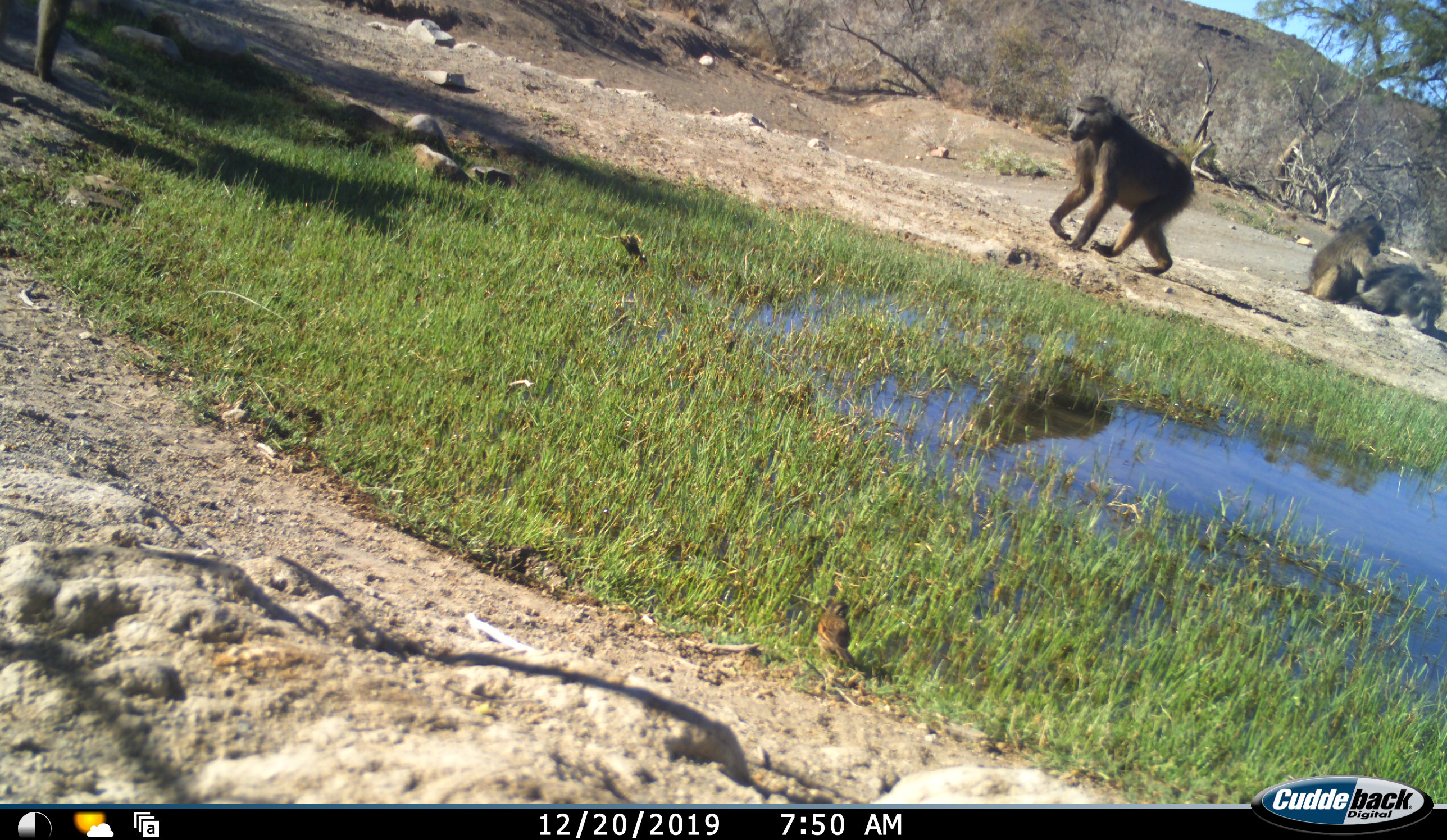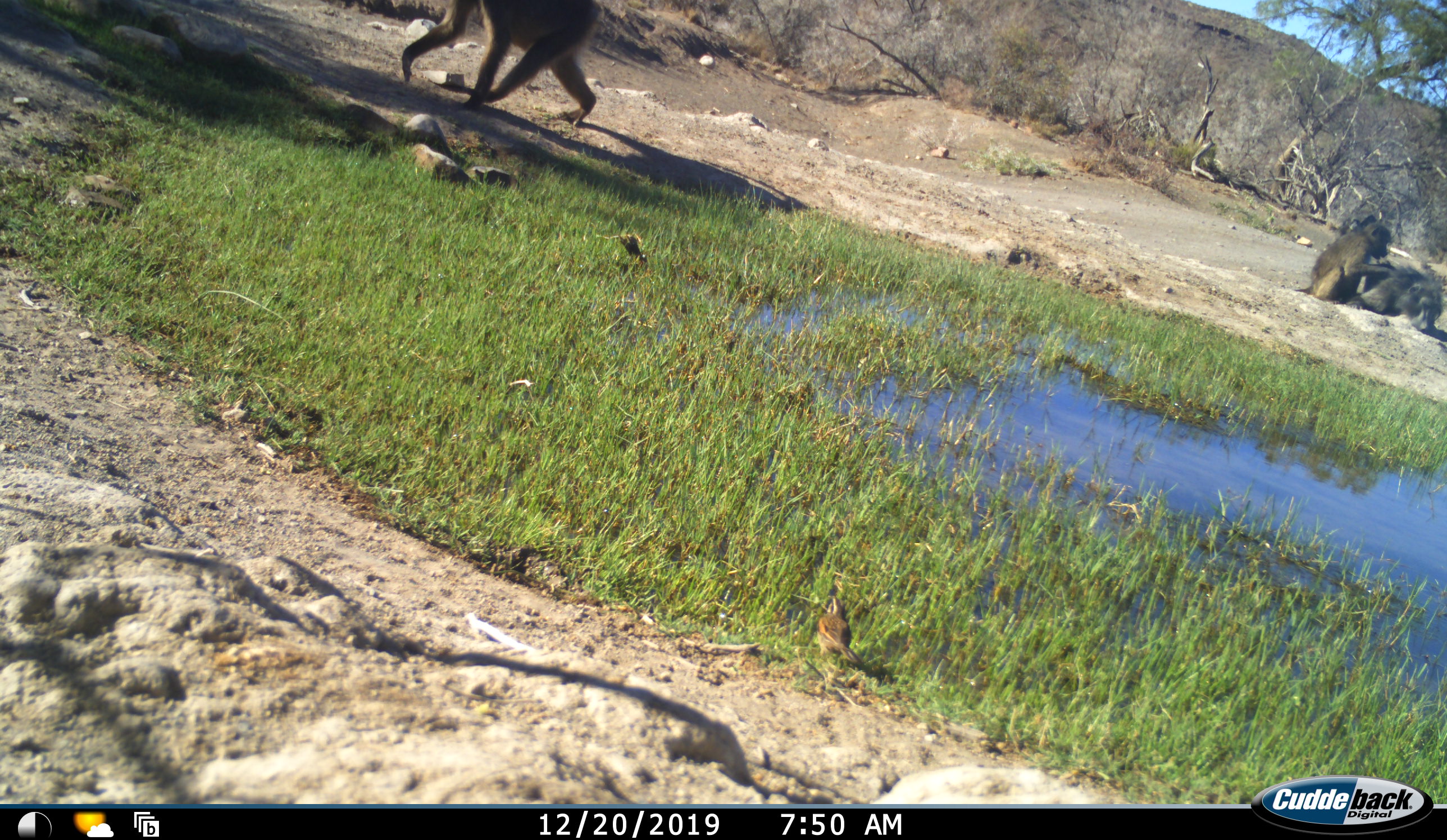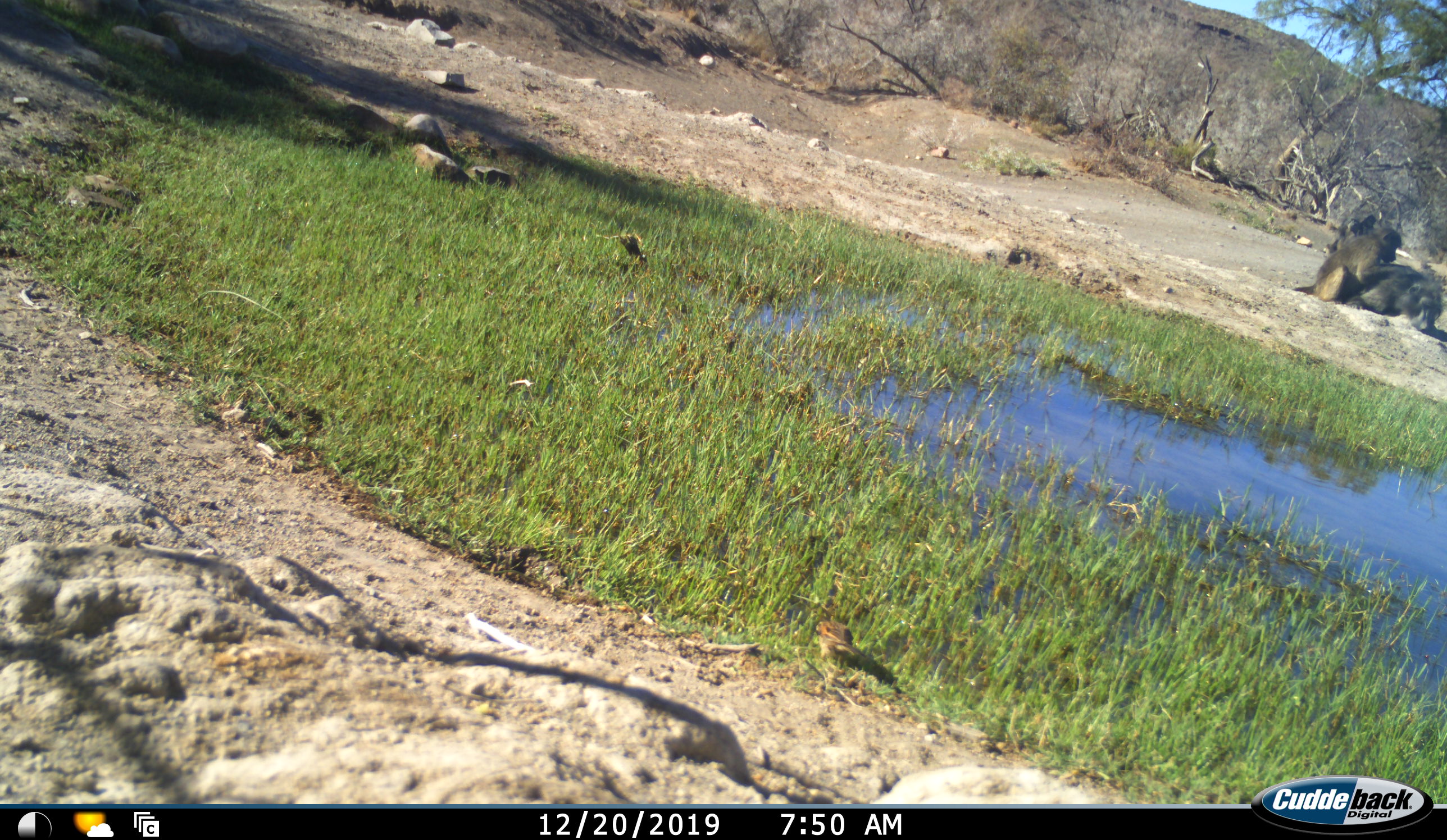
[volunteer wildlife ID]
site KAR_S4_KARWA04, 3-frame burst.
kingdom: Animalia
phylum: Chordata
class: Mammalia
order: Primates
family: Cercopithecidae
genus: Papio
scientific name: Papio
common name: baboon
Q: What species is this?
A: Baboon (Papio).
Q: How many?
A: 4.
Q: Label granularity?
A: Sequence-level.